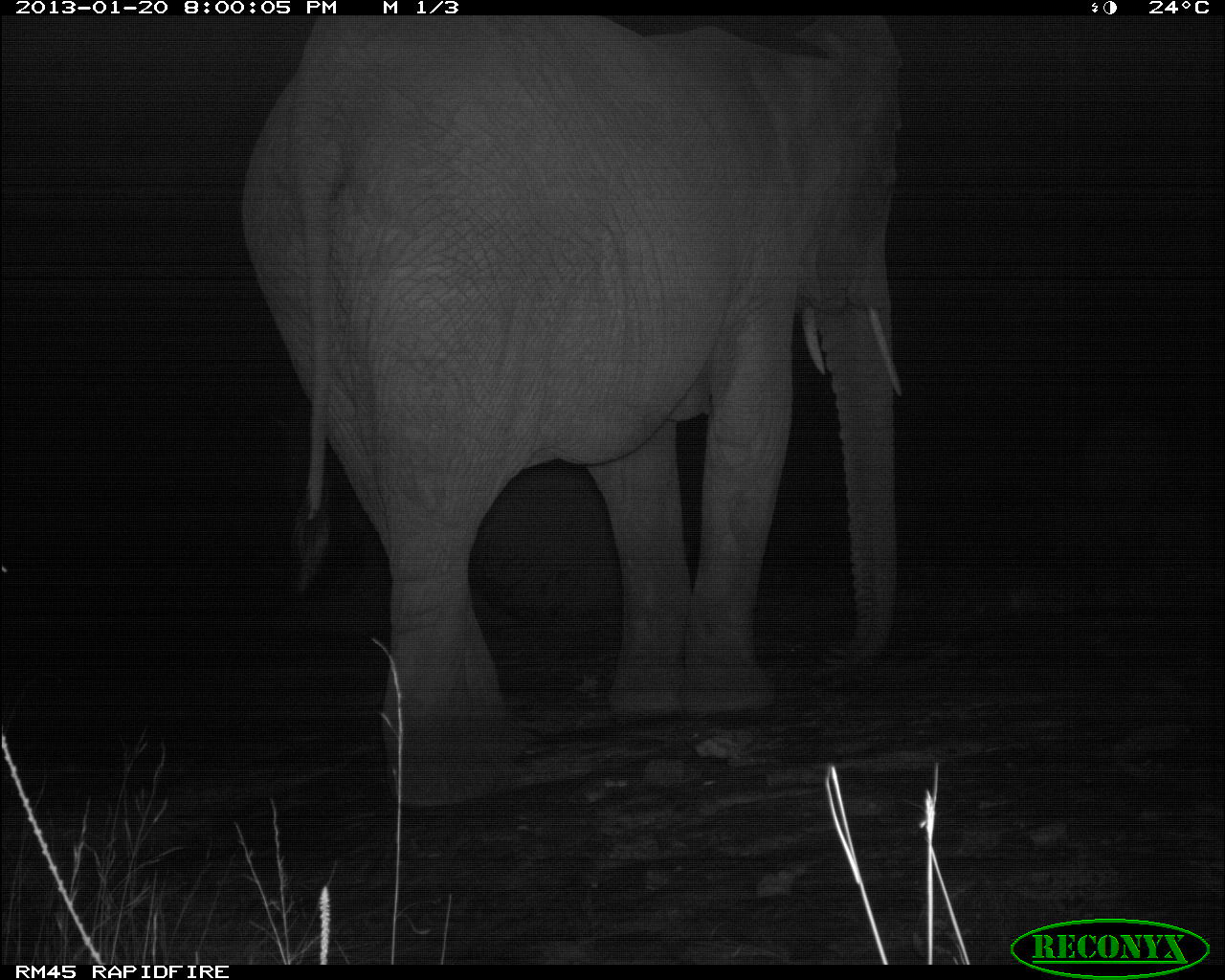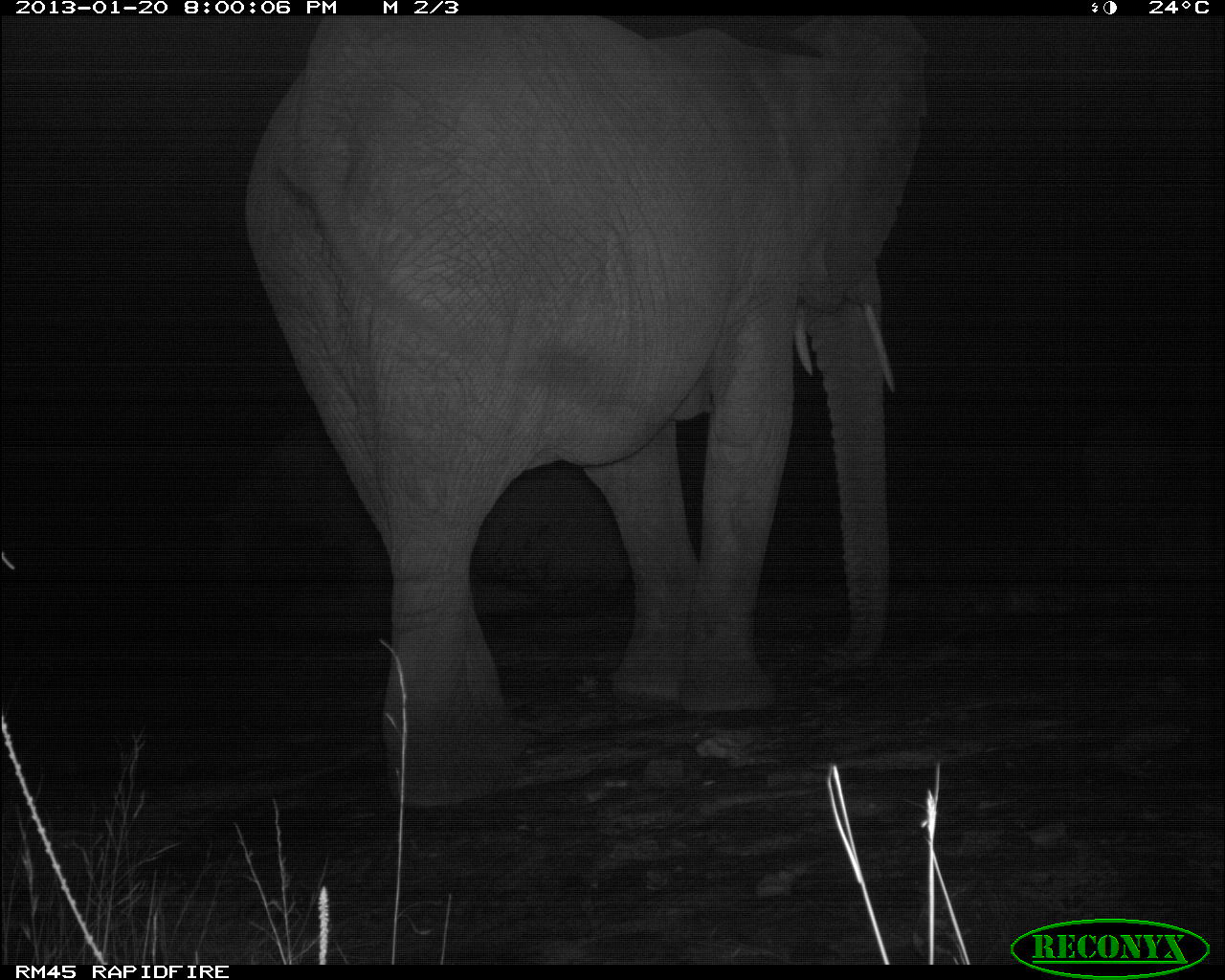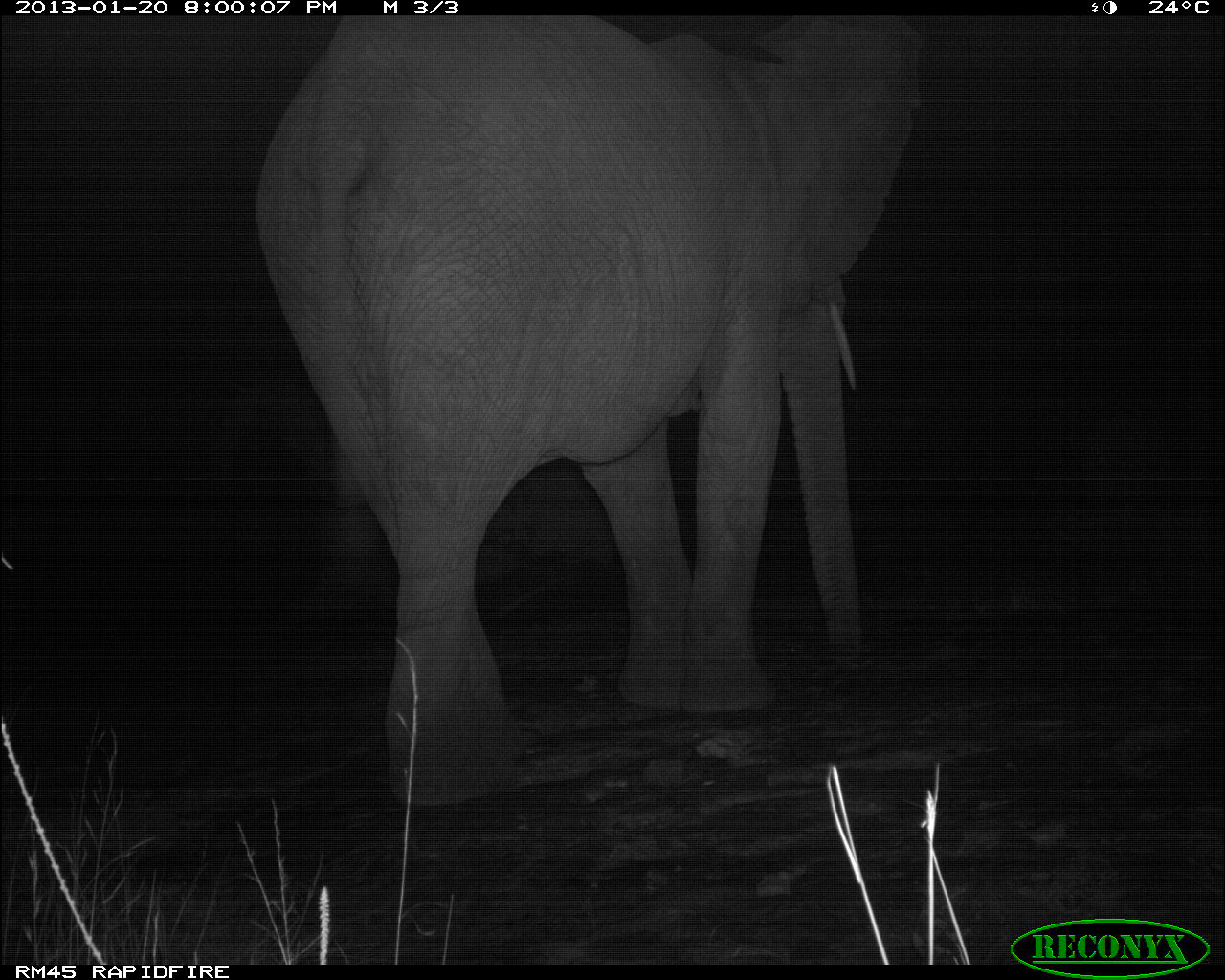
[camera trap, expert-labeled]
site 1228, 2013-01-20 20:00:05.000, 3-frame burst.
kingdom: Animalia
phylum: Chordata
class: Mammalia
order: Proboscidea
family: Elephantidae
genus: Loxodonta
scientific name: Loxodonta africana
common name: african bush elephant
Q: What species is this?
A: Loxodonta africana (african bush elephant).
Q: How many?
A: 1.